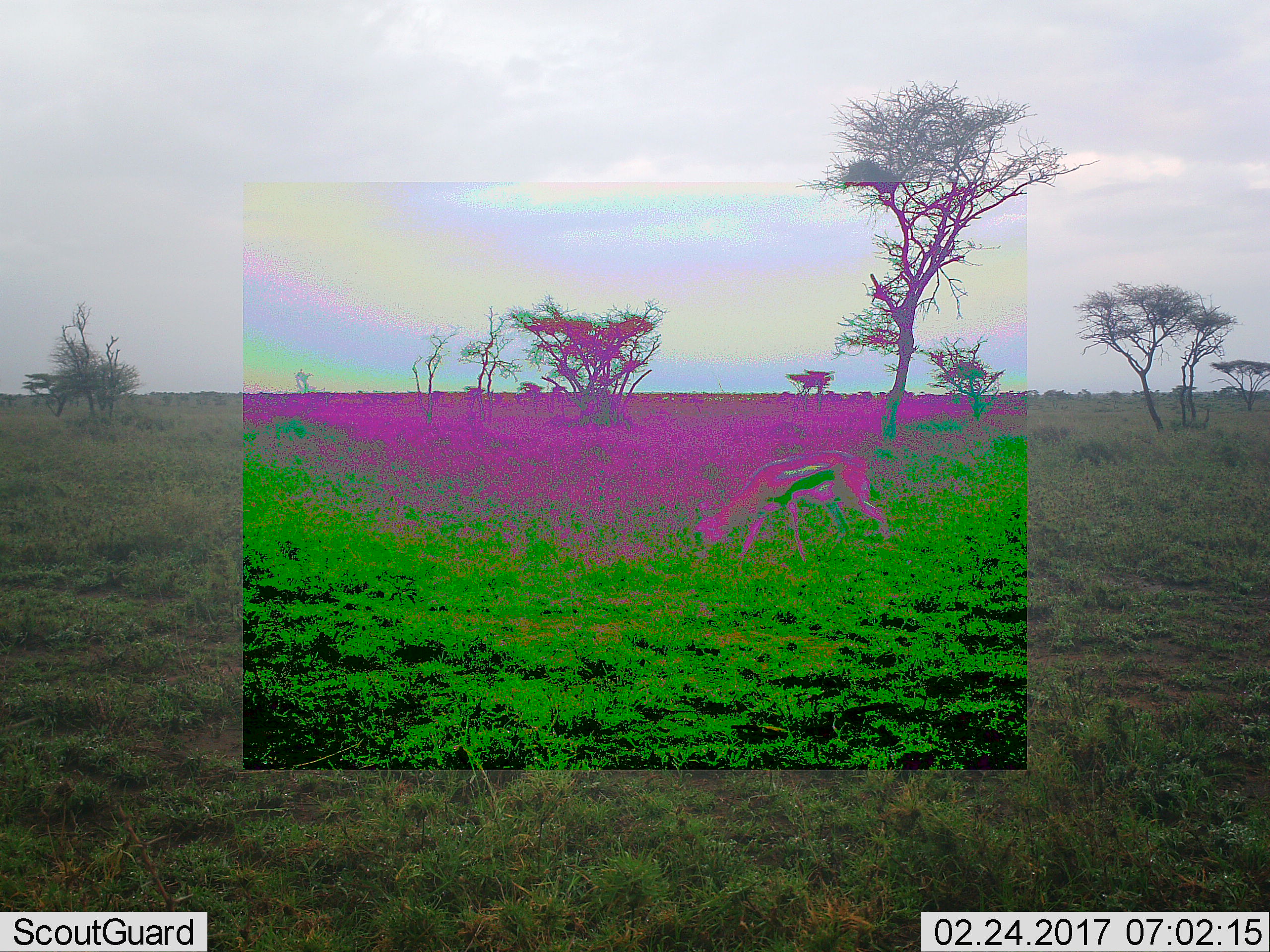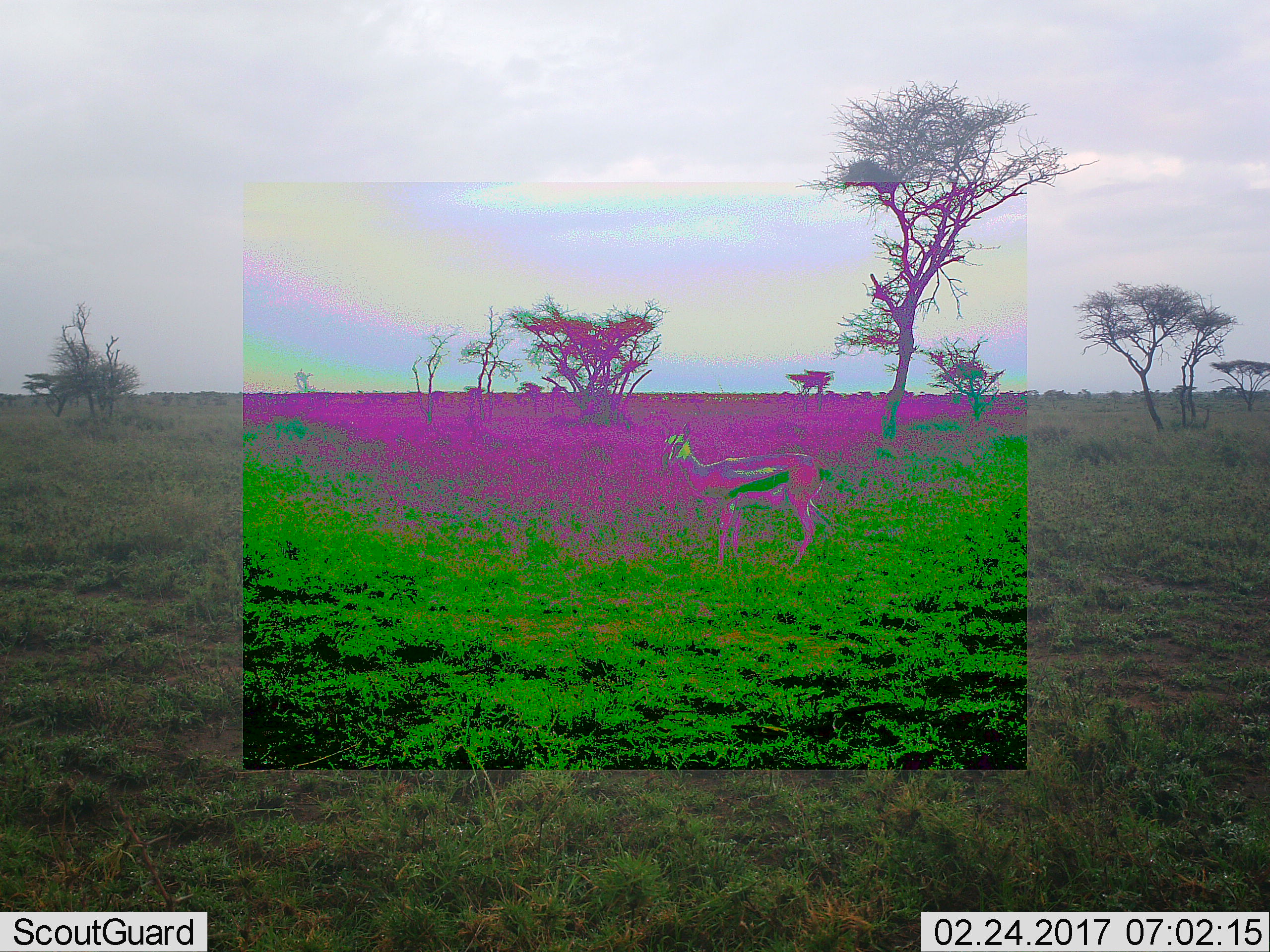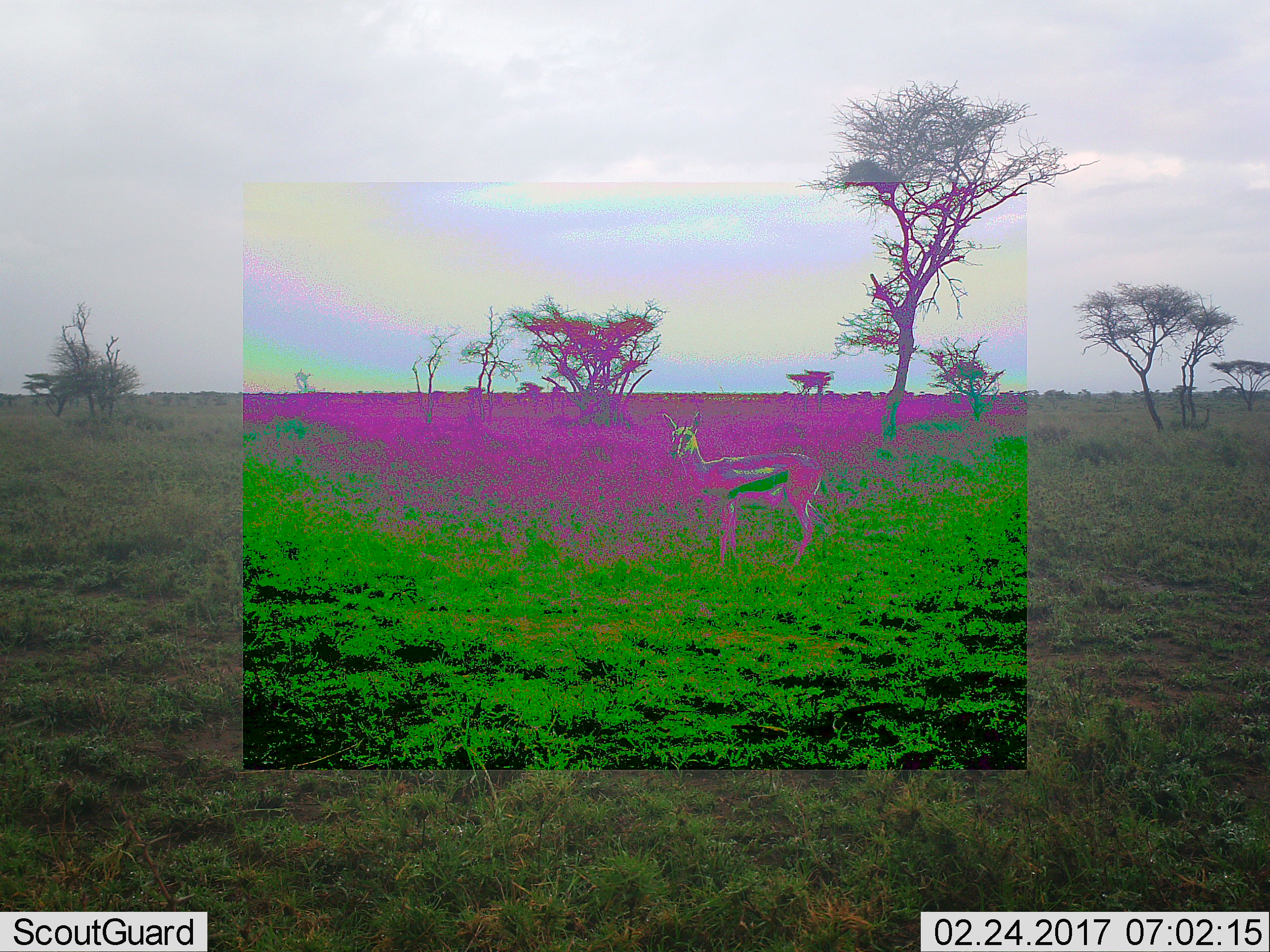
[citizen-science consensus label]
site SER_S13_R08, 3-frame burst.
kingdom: Animalia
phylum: Chordata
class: Mammalia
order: Artiodactyla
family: Bovidae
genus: Eudorcas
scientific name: Eudorcas thomsonii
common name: thomson's gazelle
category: gazellethomsons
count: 1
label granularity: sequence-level